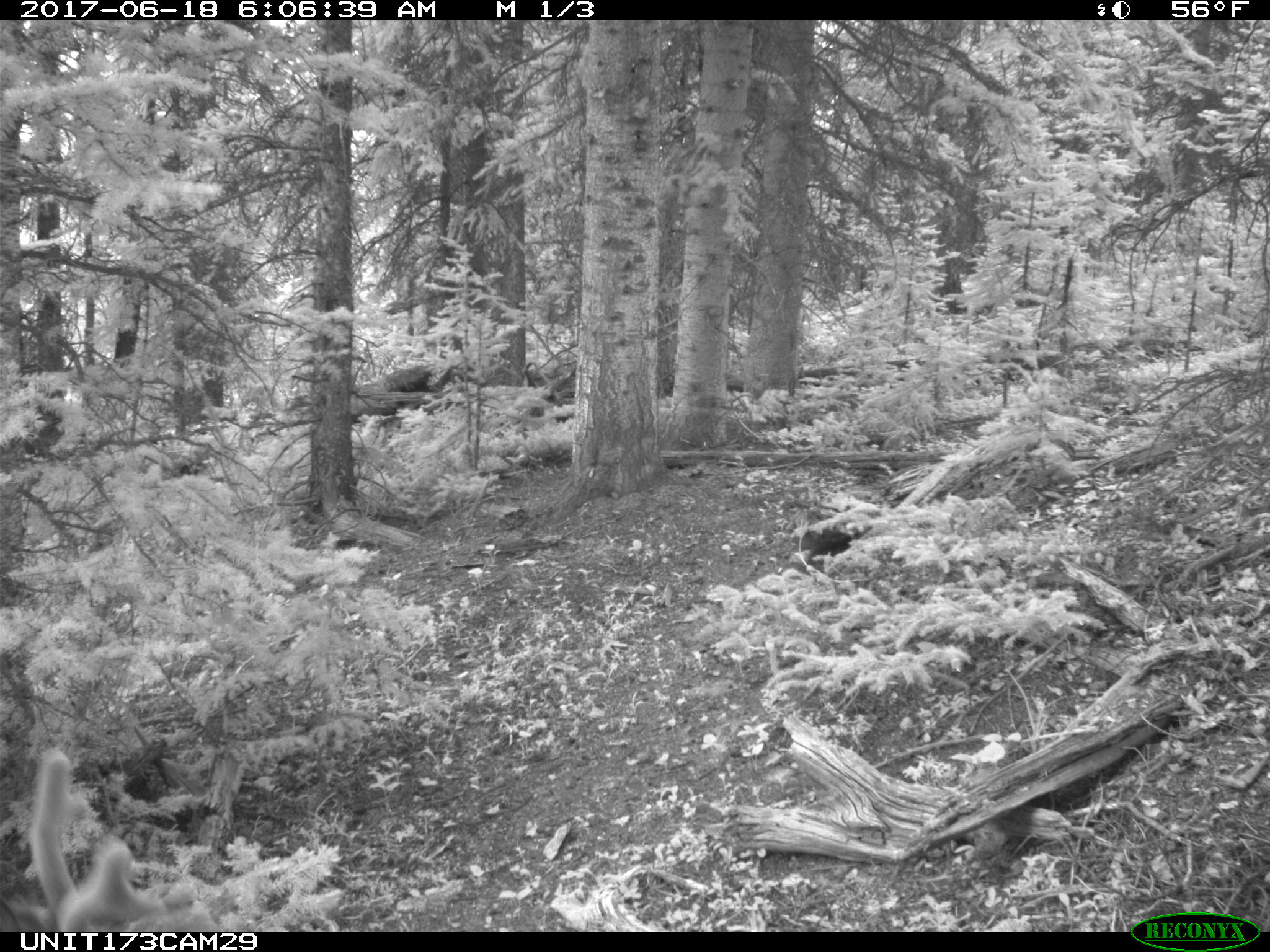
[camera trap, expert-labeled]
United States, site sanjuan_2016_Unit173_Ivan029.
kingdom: Animalia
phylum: Chordata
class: Mammalia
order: Artiodactyla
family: Cervidae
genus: Cervus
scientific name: Cervus elaphus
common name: red deer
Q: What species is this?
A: Cervus elaphus (red deer).